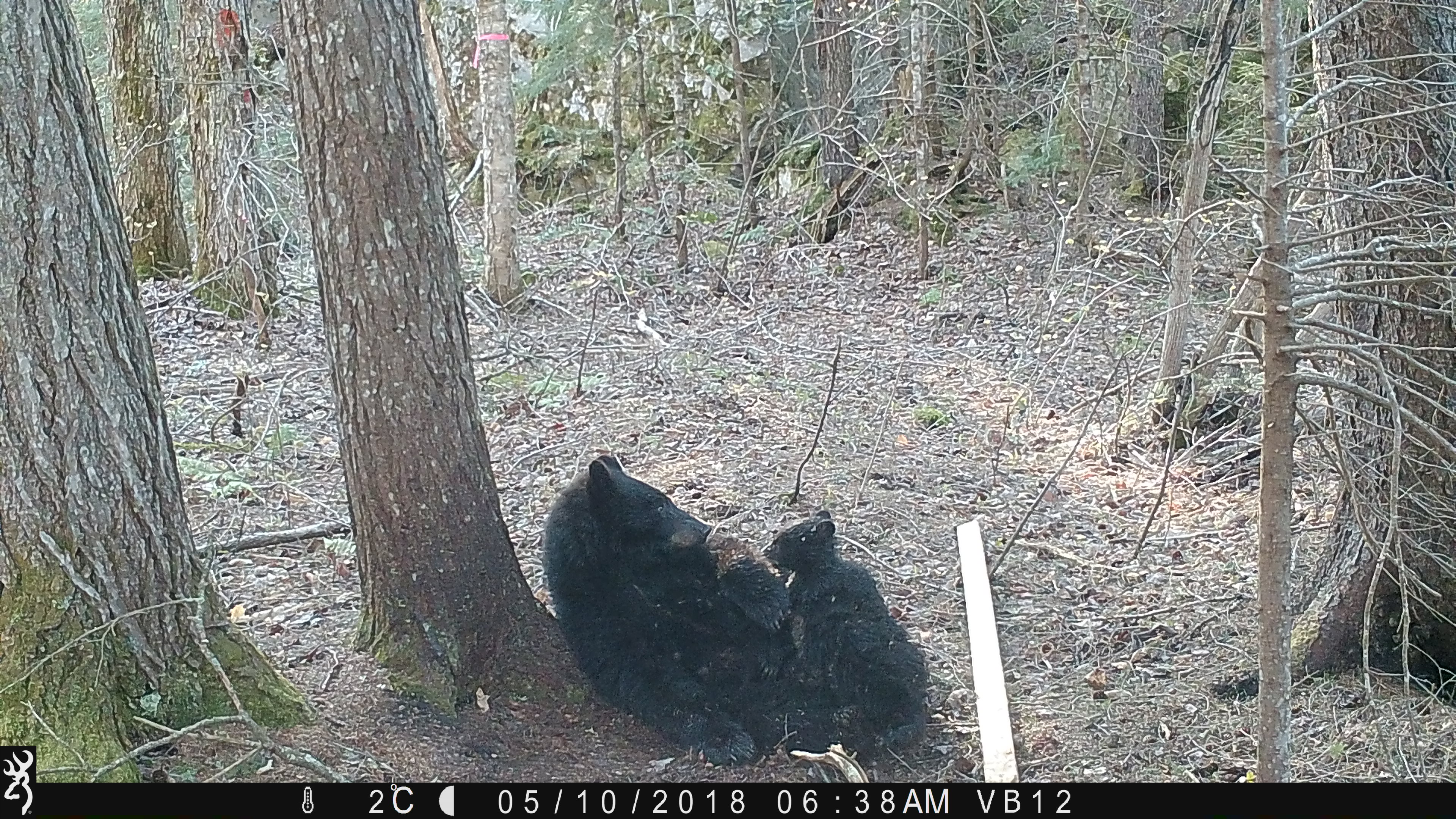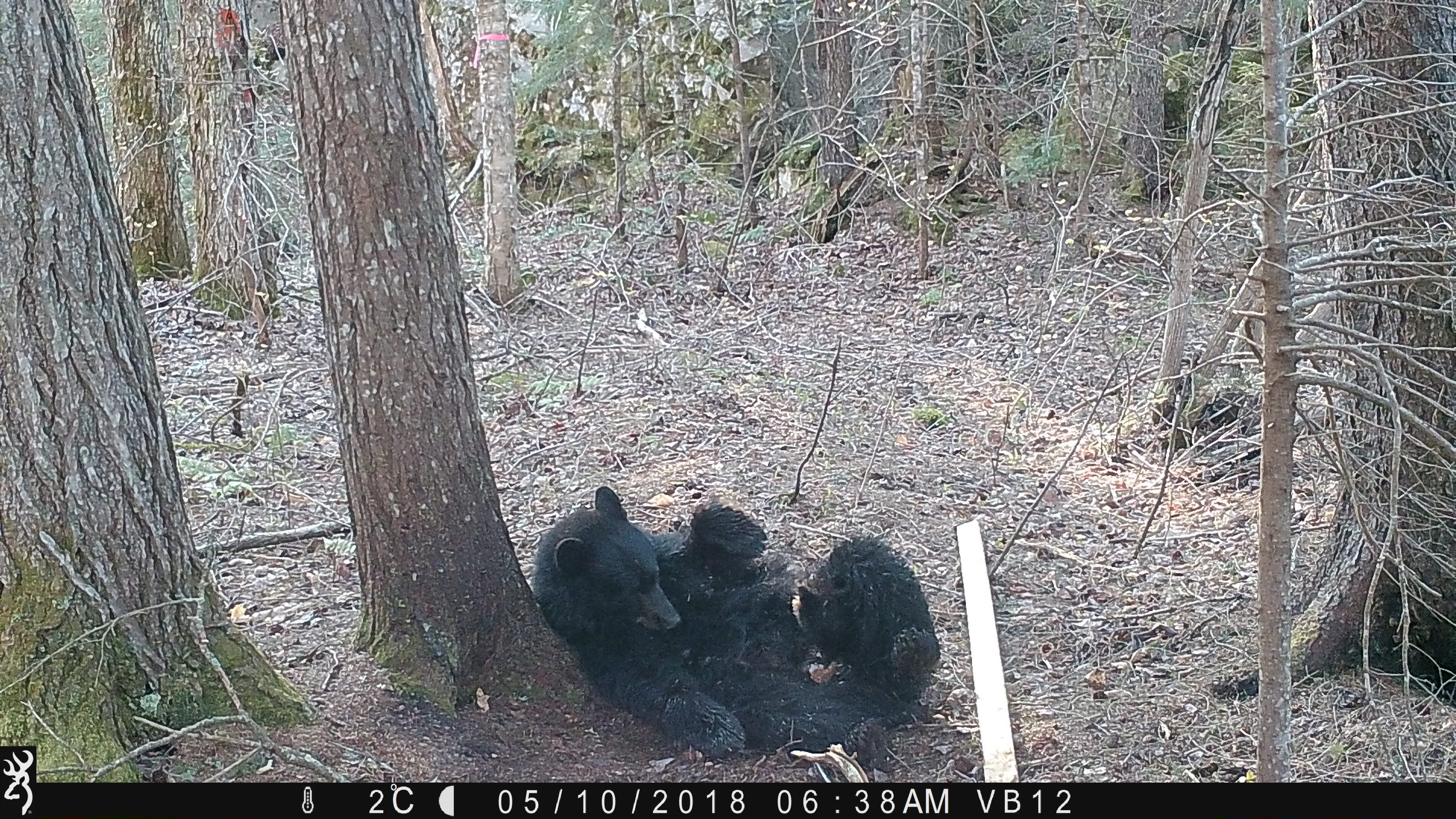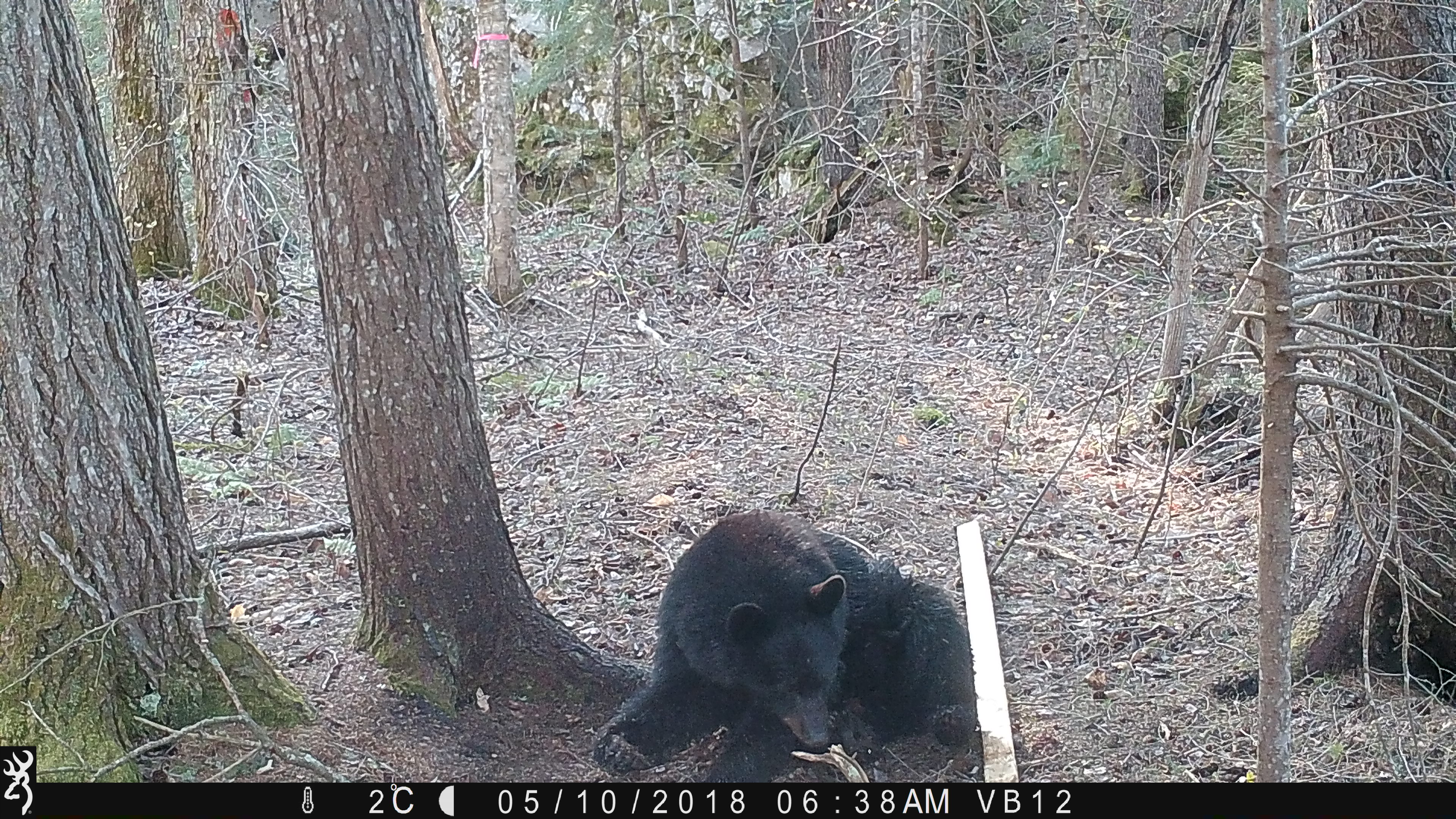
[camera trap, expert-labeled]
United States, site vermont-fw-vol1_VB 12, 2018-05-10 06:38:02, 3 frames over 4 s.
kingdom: Animalia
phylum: Chordata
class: Mammalia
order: Carnivora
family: Ursidae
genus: Ursus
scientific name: Ursus americanus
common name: black bear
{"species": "black bear (Ursus americanus)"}